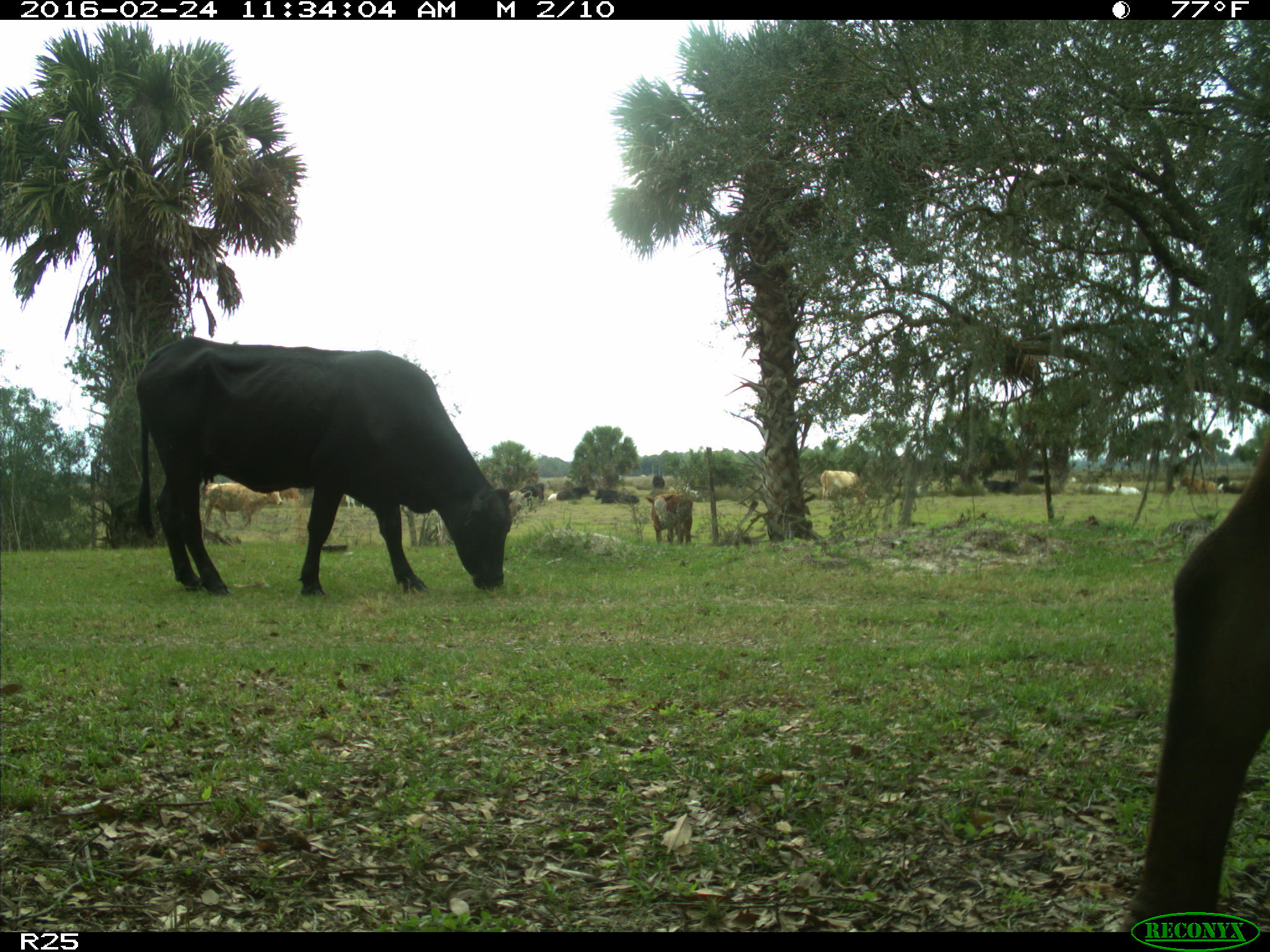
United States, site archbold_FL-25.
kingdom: Animalia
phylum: Chordata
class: Mammalia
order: Artiodactyla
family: Bovidae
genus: Bos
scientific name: Bos taurus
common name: domestic cow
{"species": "Bos taurus (domestic cow)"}